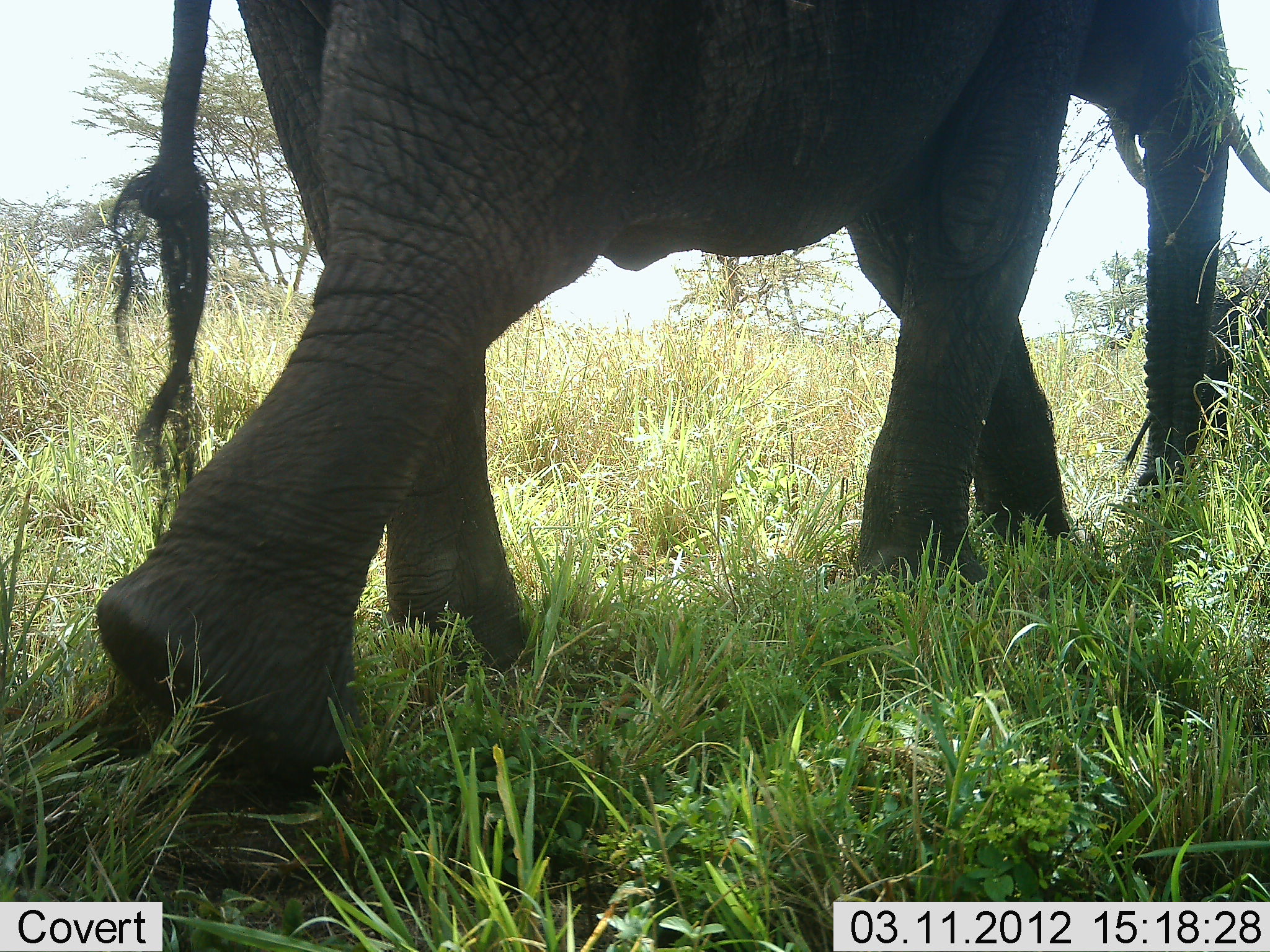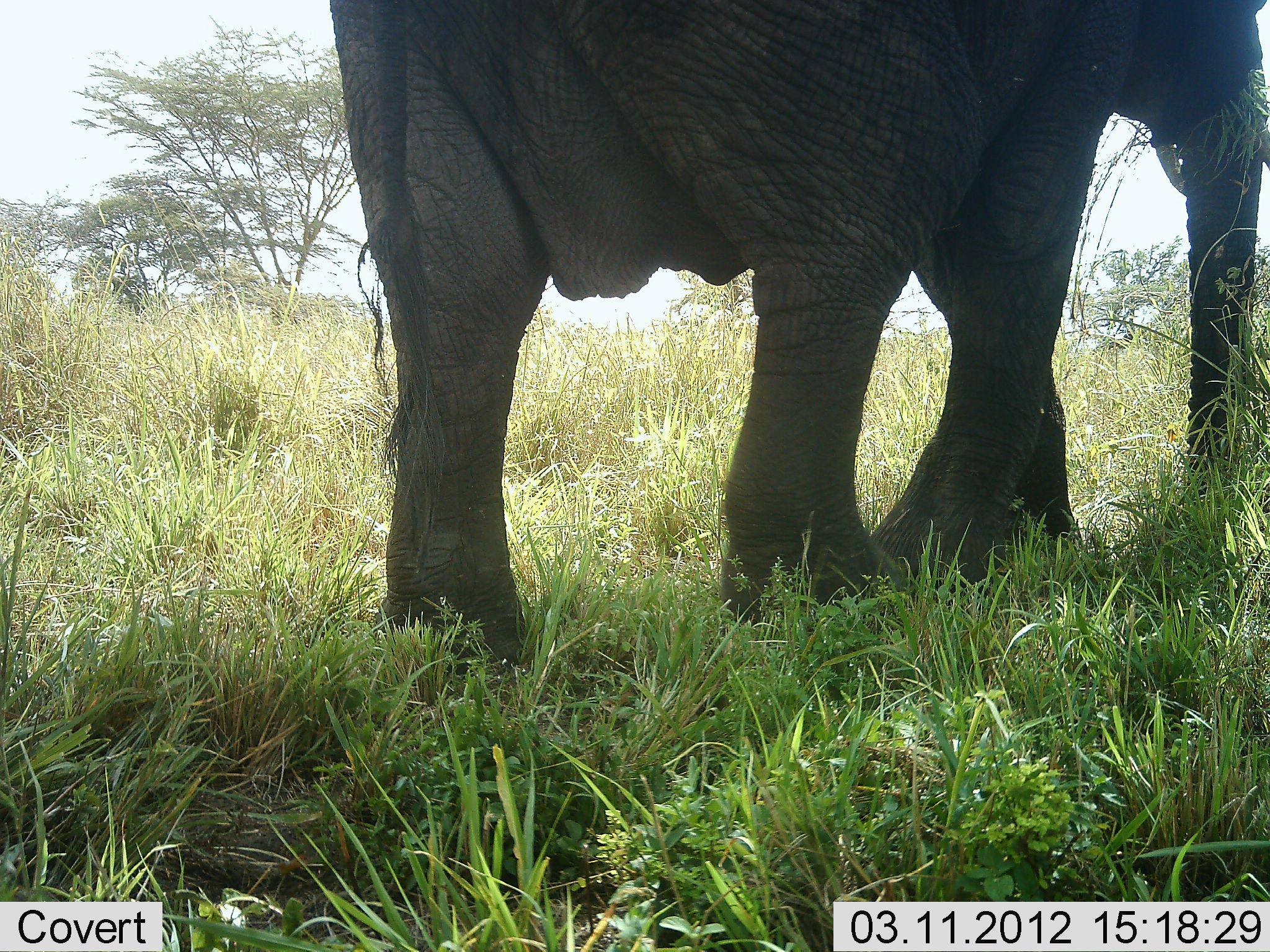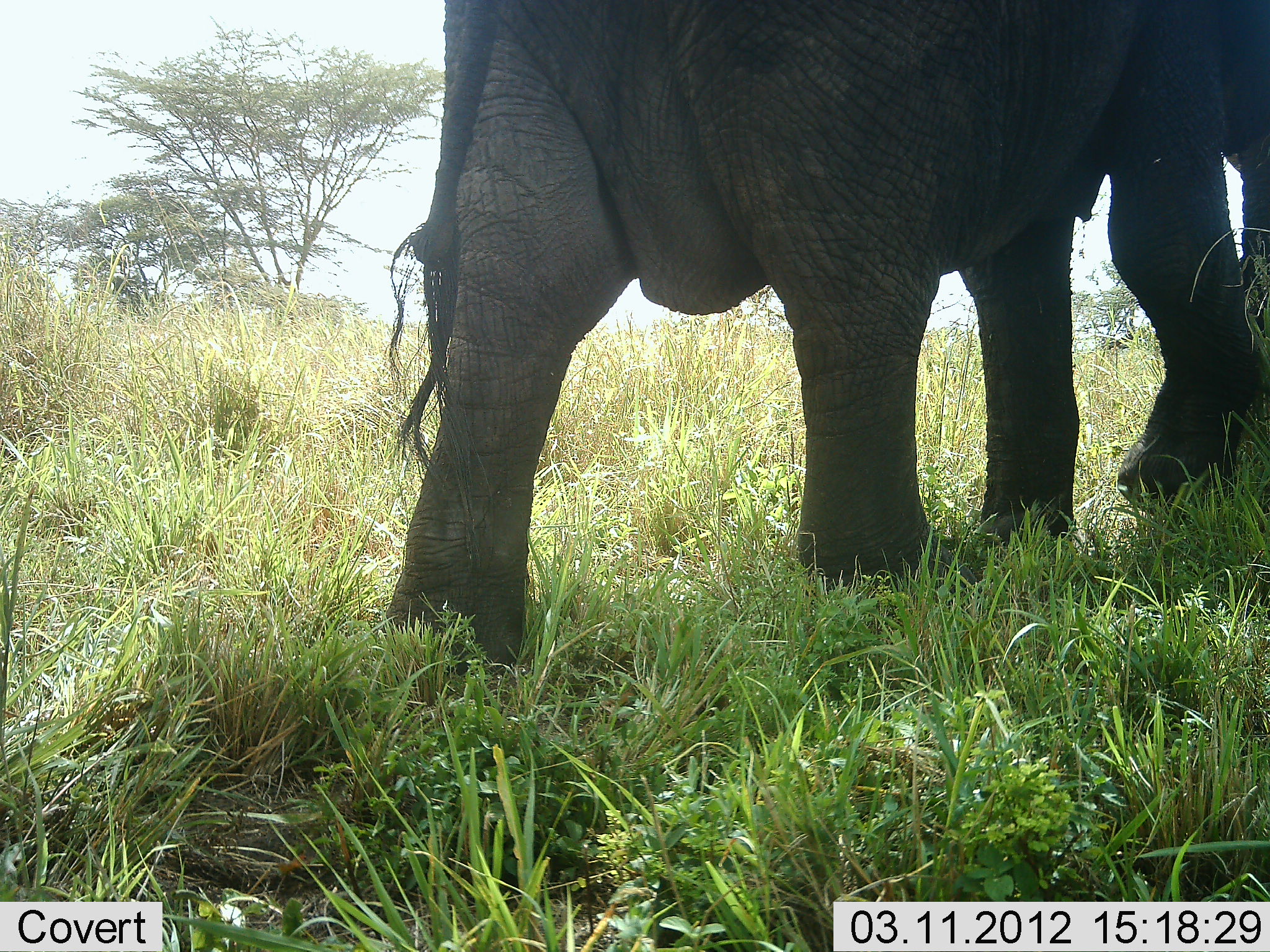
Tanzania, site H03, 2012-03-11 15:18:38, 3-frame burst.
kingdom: Animalia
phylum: Chordata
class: Mammalia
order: Proboscidea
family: Elephantidae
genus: Loxodonta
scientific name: Loxodonta africana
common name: african bush elephant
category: elephant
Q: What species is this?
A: Elephant (african bush elephant) (Loxodonta africana).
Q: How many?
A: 1.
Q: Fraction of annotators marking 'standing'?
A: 0%.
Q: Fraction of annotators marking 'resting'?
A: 0%.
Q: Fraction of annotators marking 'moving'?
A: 100%.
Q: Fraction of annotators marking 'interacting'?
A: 0%.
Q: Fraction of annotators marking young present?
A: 12%.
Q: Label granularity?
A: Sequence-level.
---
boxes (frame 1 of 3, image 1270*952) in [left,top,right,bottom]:
animal: [90,0,1269,798]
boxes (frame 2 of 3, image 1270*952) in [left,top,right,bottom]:
animal: [327,0,1270,683]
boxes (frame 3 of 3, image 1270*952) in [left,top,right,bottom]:
animal: [381,0,1270,686]